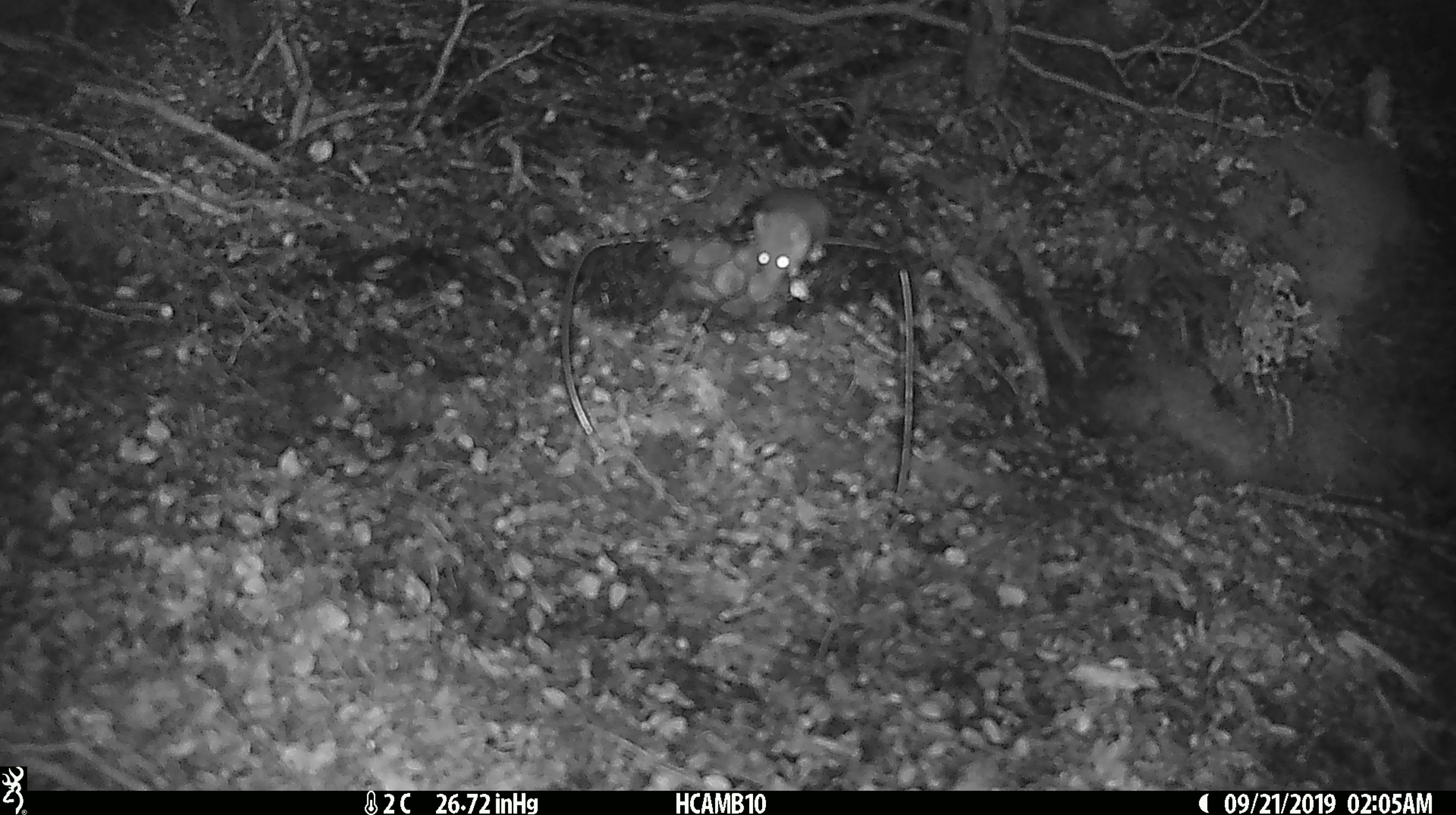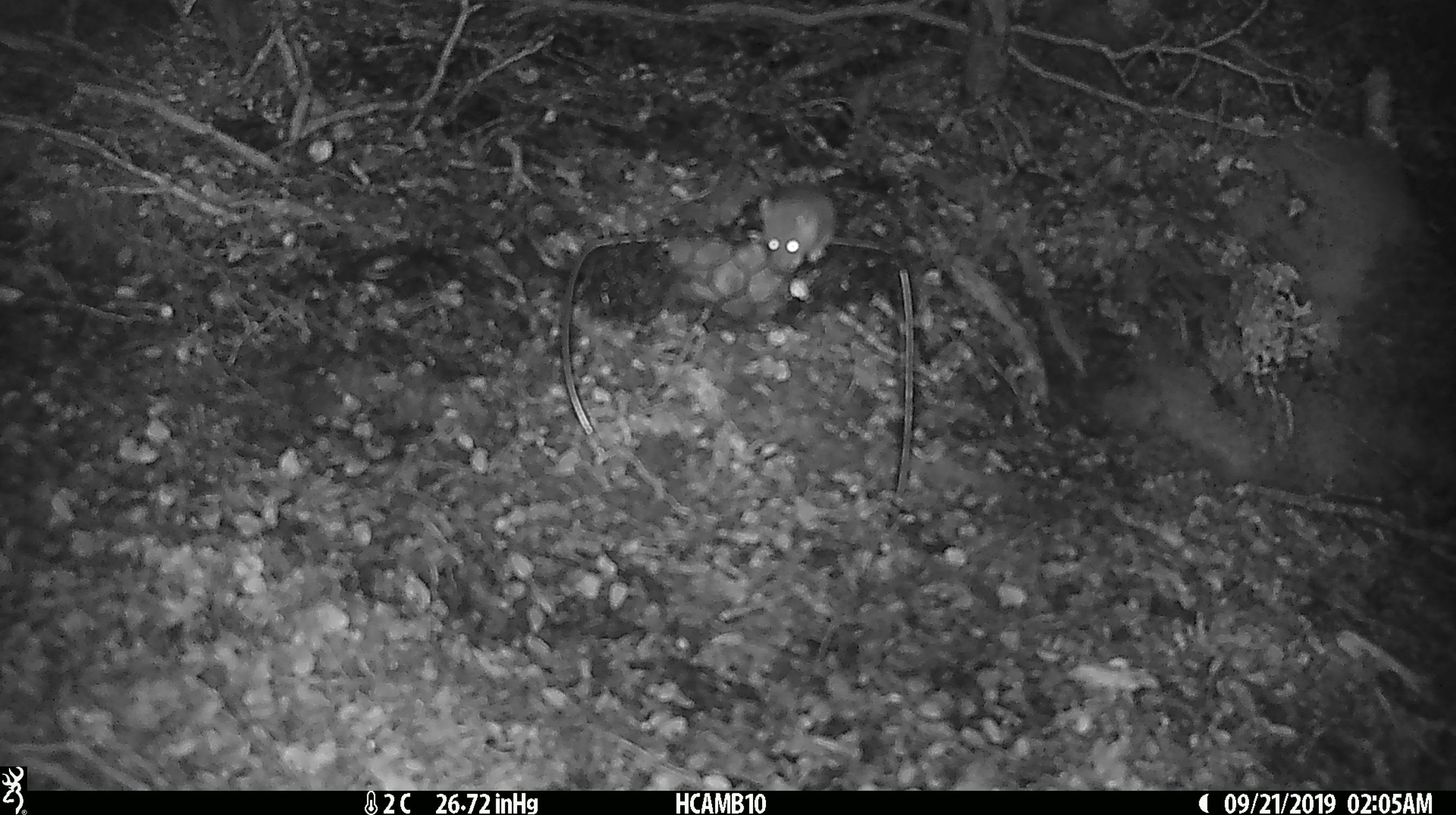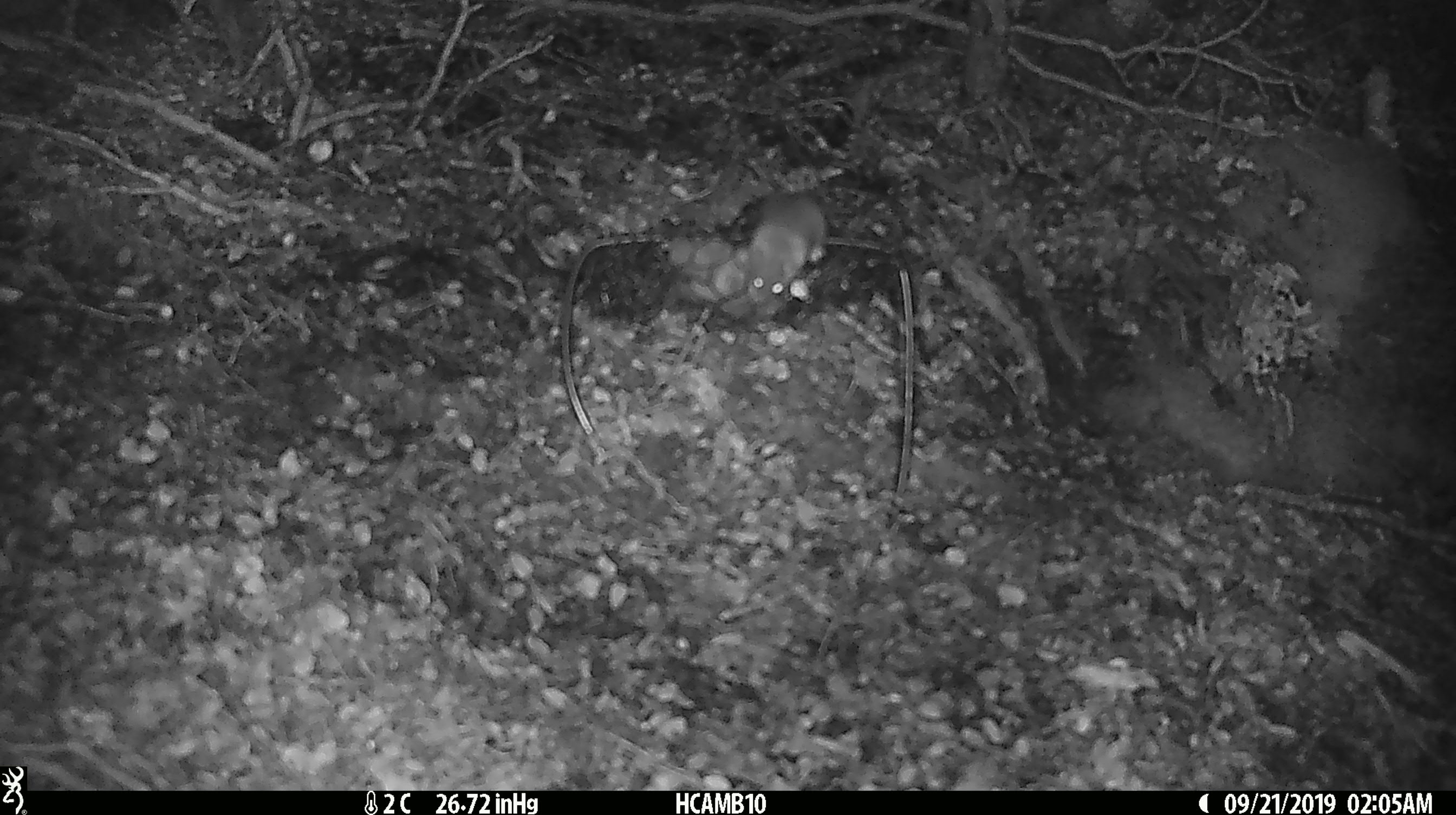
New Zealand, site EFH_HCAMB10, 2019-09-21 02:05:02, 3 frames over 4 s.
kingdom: Animalia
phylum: Chordata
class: Mammalia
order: Rodentia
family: Muridae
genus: Mus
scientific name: Mus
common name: mouse